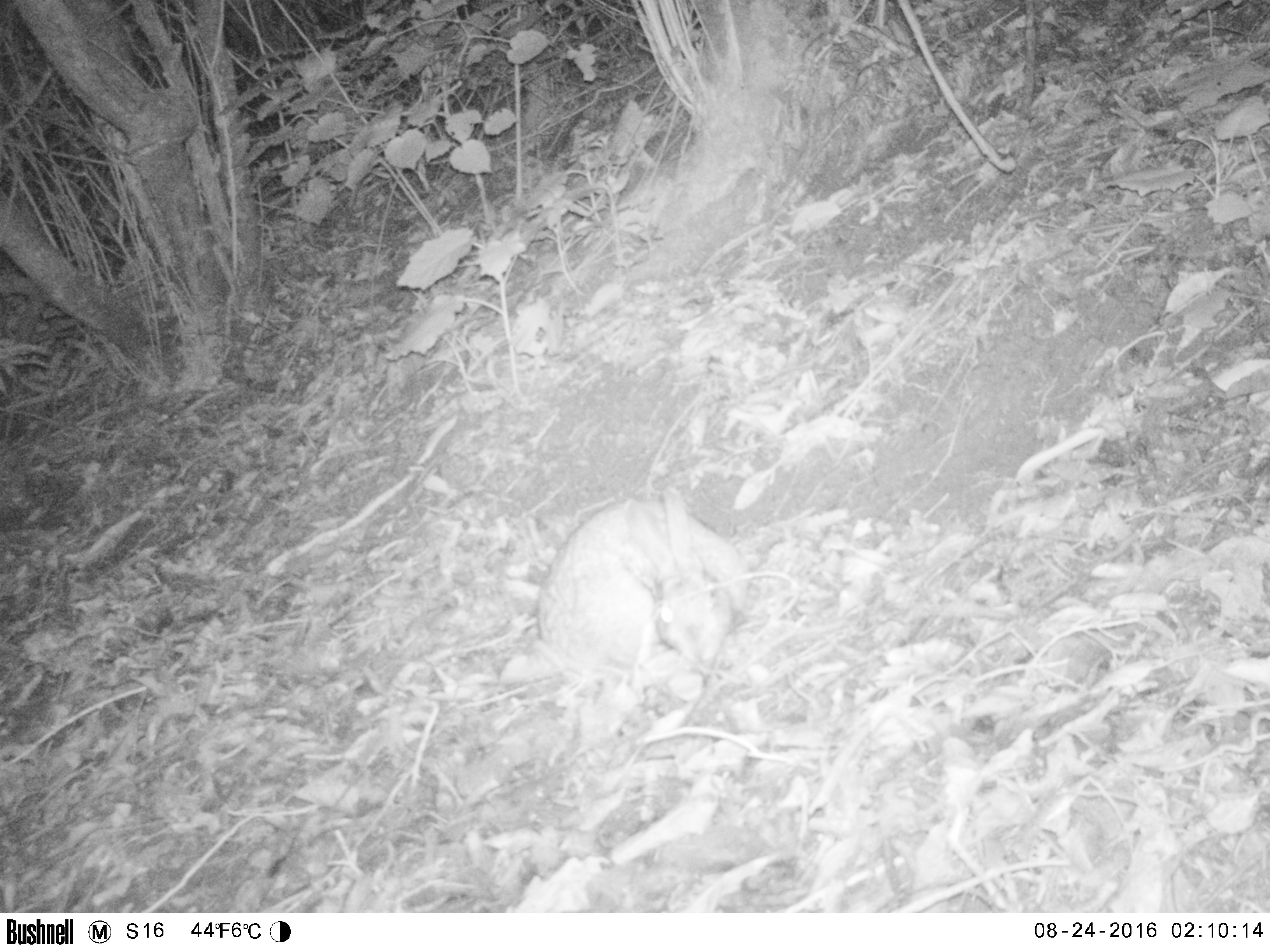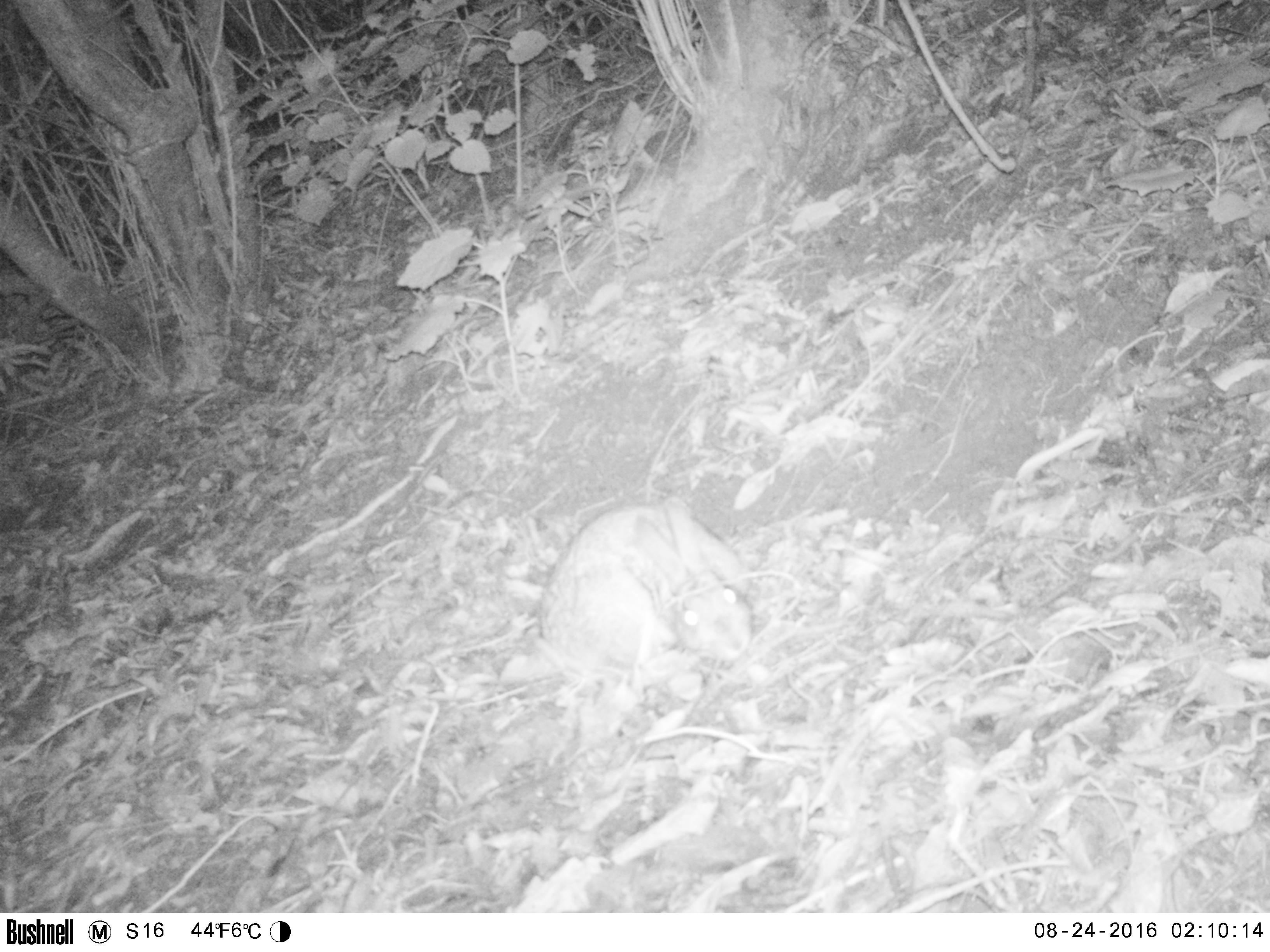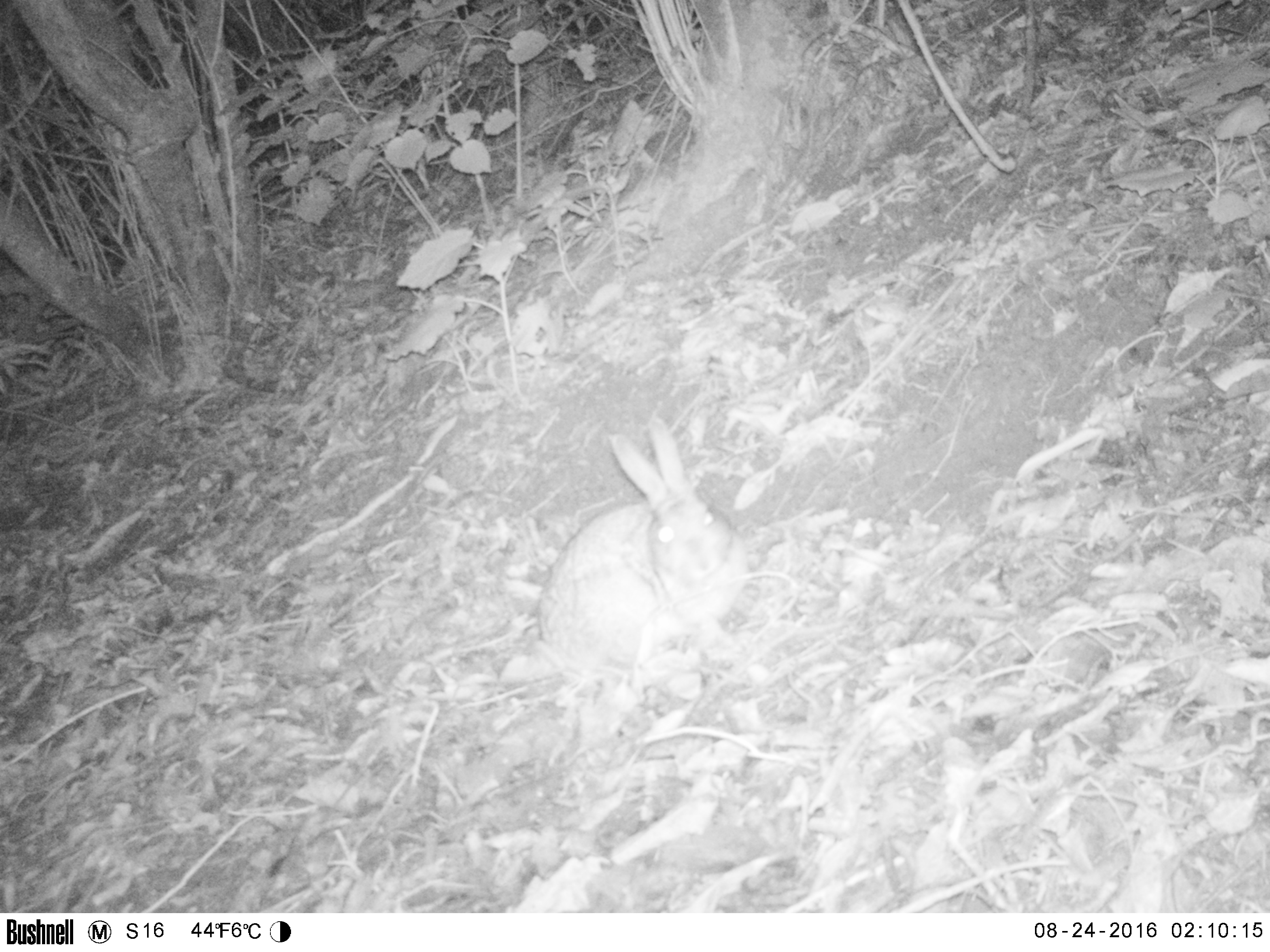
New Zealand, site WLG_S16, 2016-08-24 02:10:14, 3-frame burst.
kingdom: Animalia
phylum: Chordata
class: Mammalia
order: Lagomorpha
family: Leporidae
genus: Oryctolagus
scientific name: Oryctolagus cuniculus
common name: european rabbit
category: rabbit